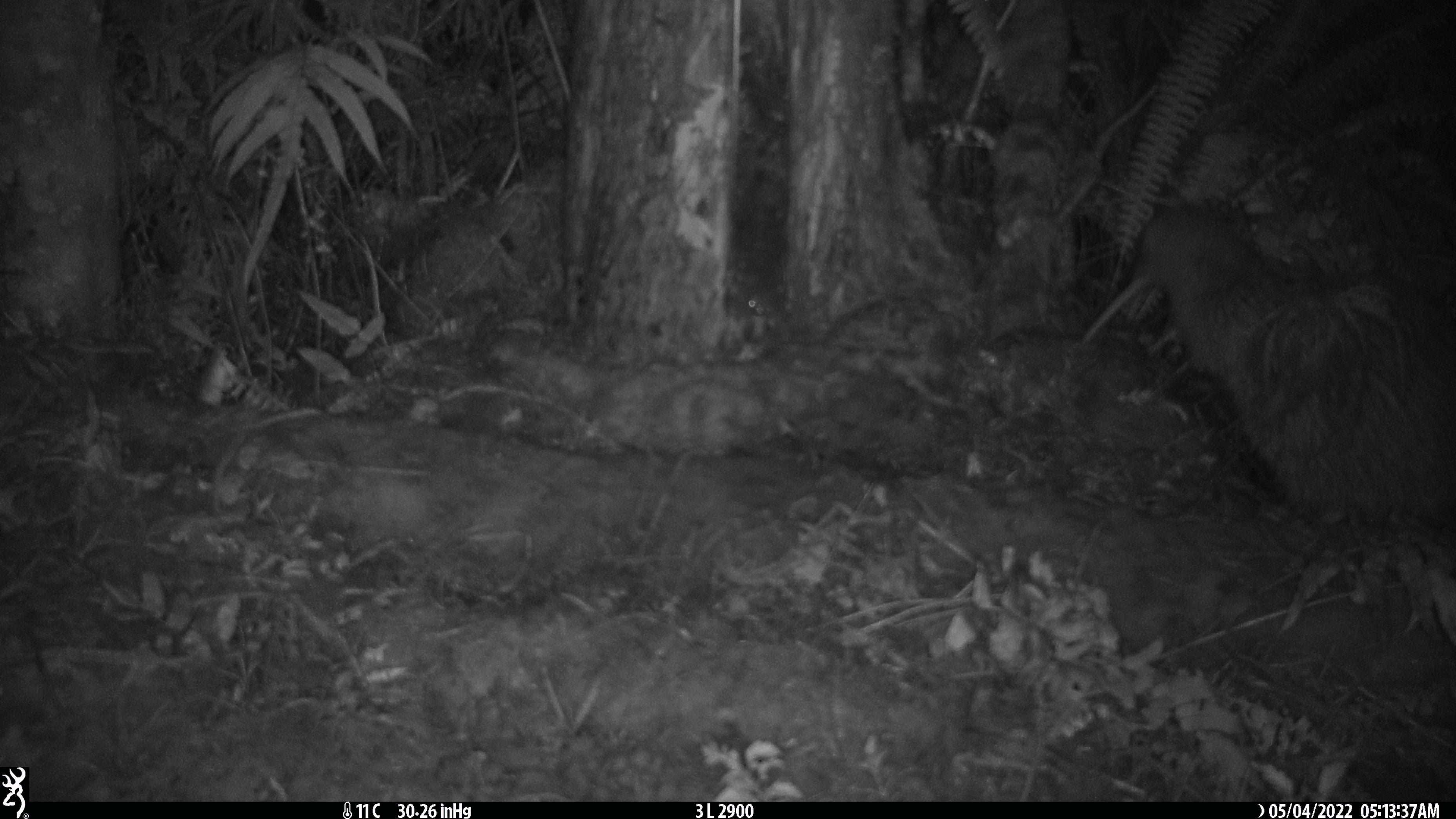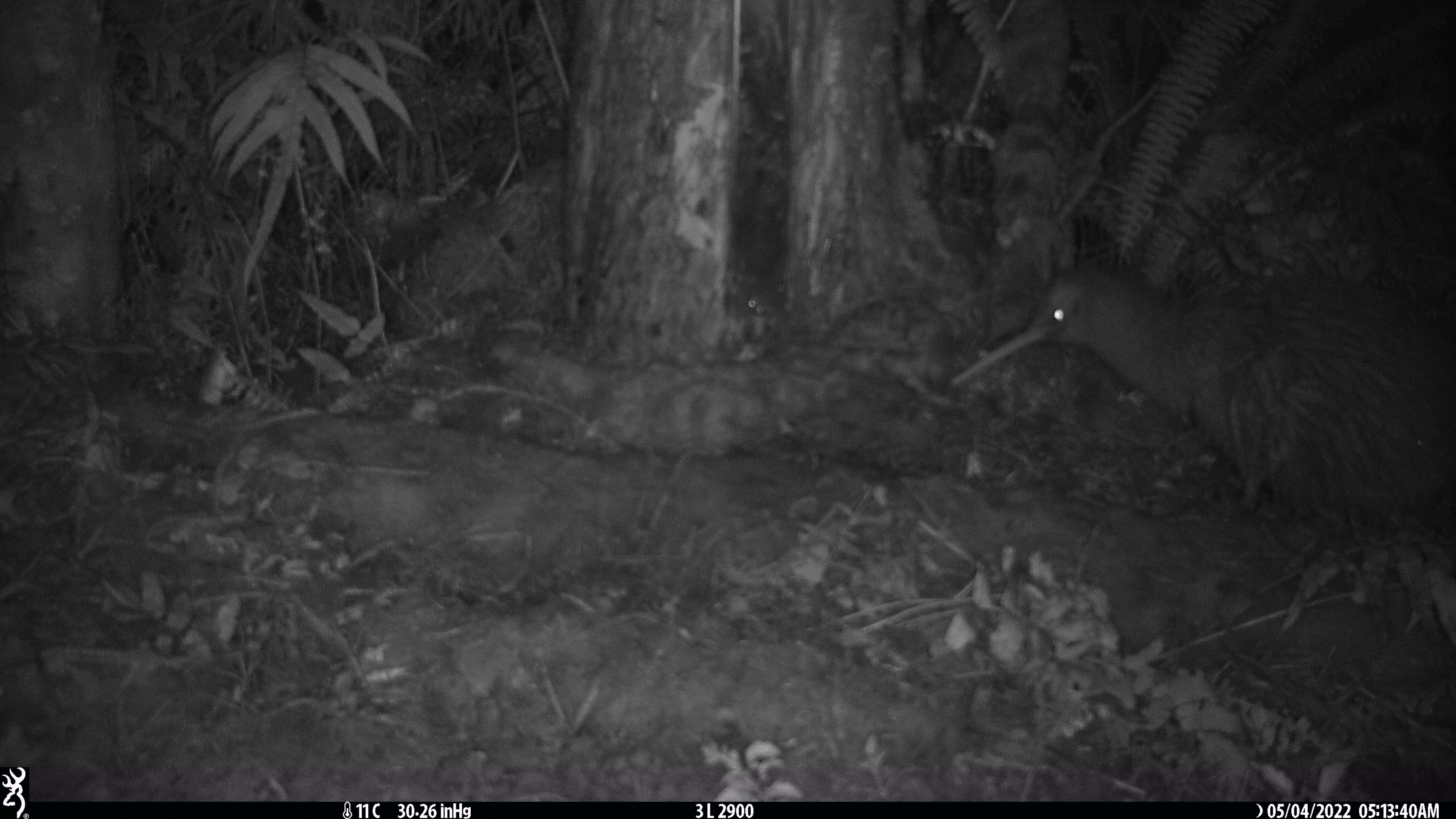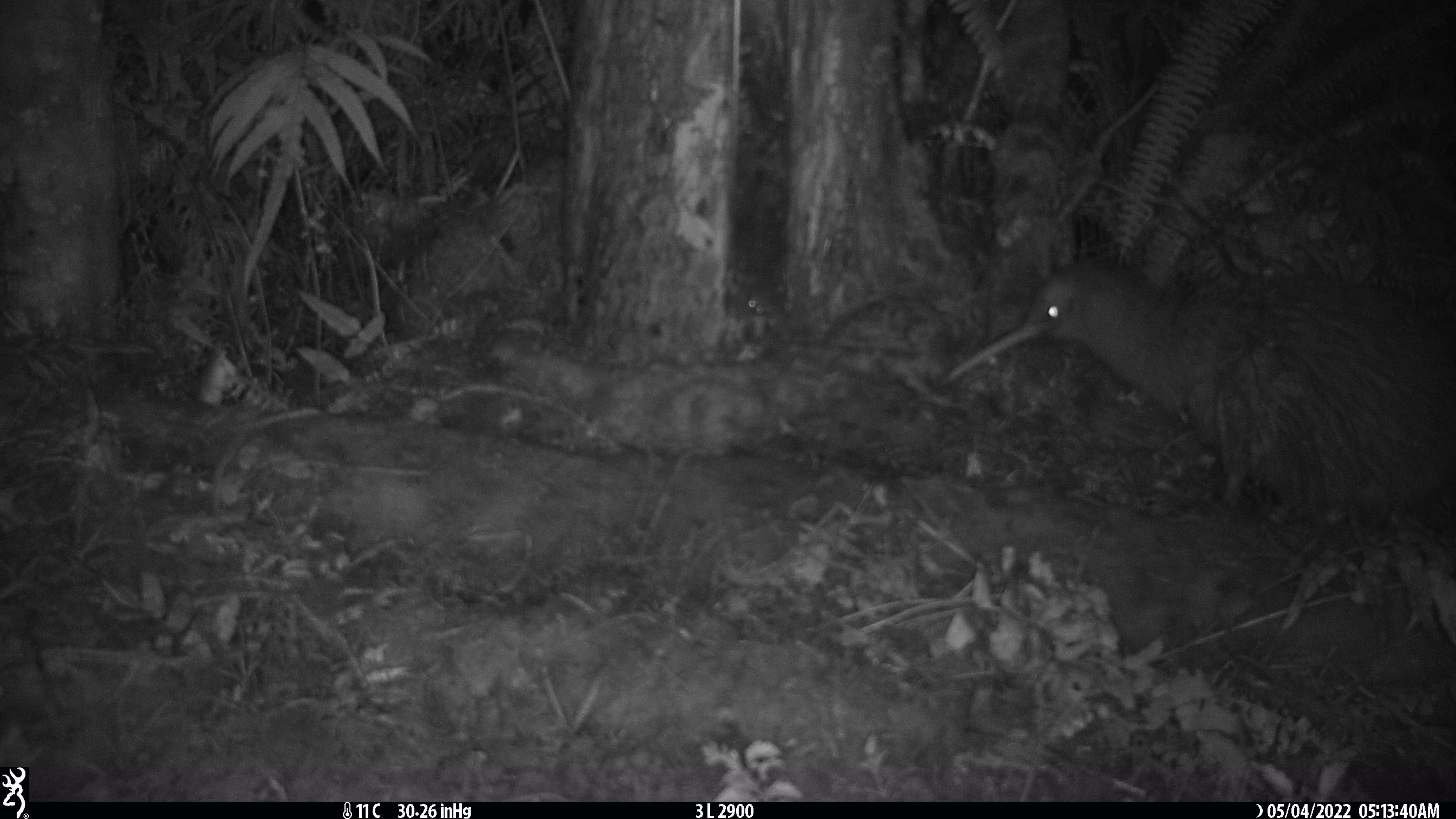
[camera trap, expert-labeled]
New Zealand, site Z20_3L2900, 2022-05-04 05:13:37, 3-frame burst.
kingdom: Animalia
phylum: Chordata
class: Aves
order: Apterygiformes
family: Apterygidae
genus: Apteryx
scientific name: Apteryx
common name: kiwi